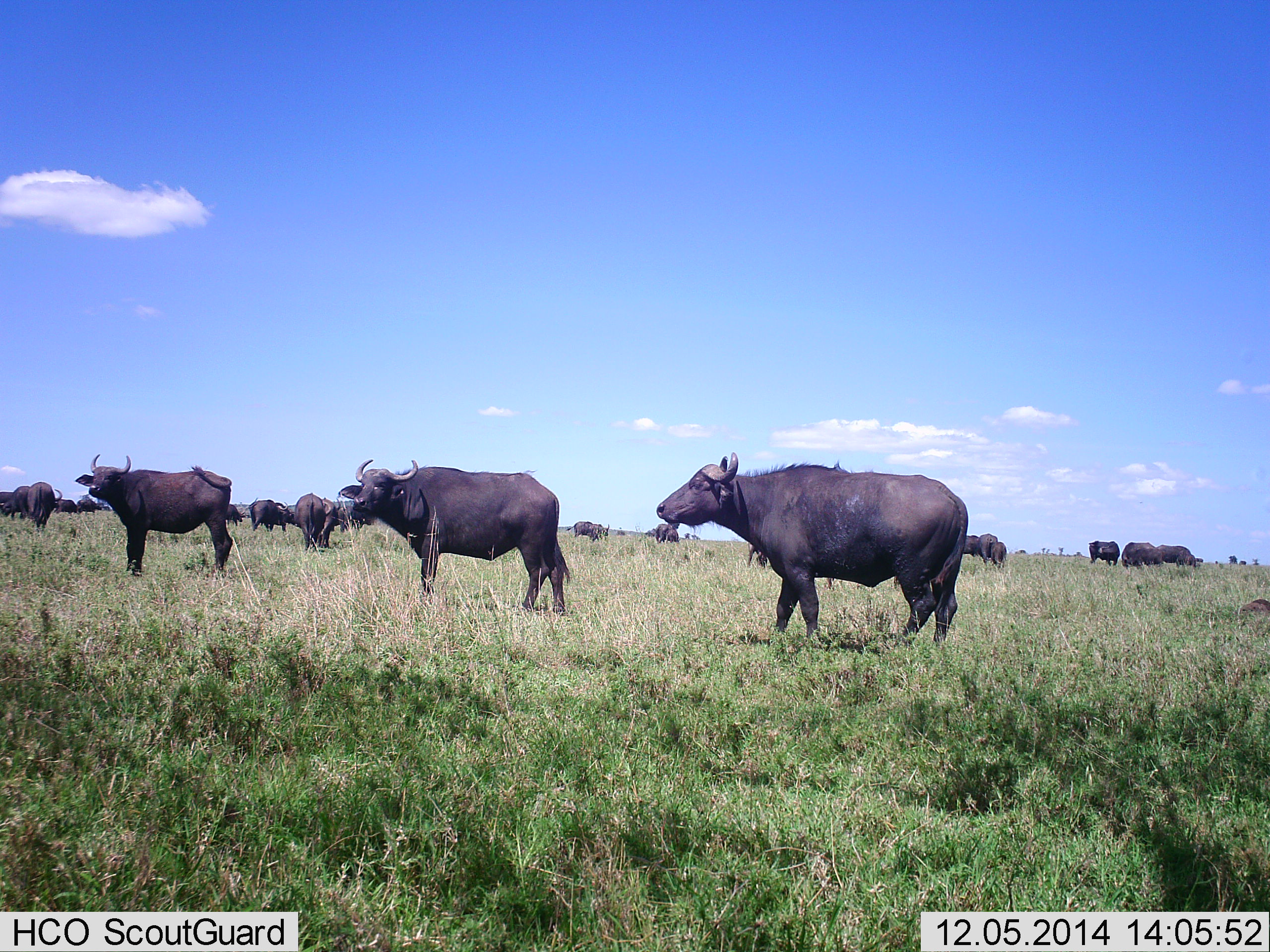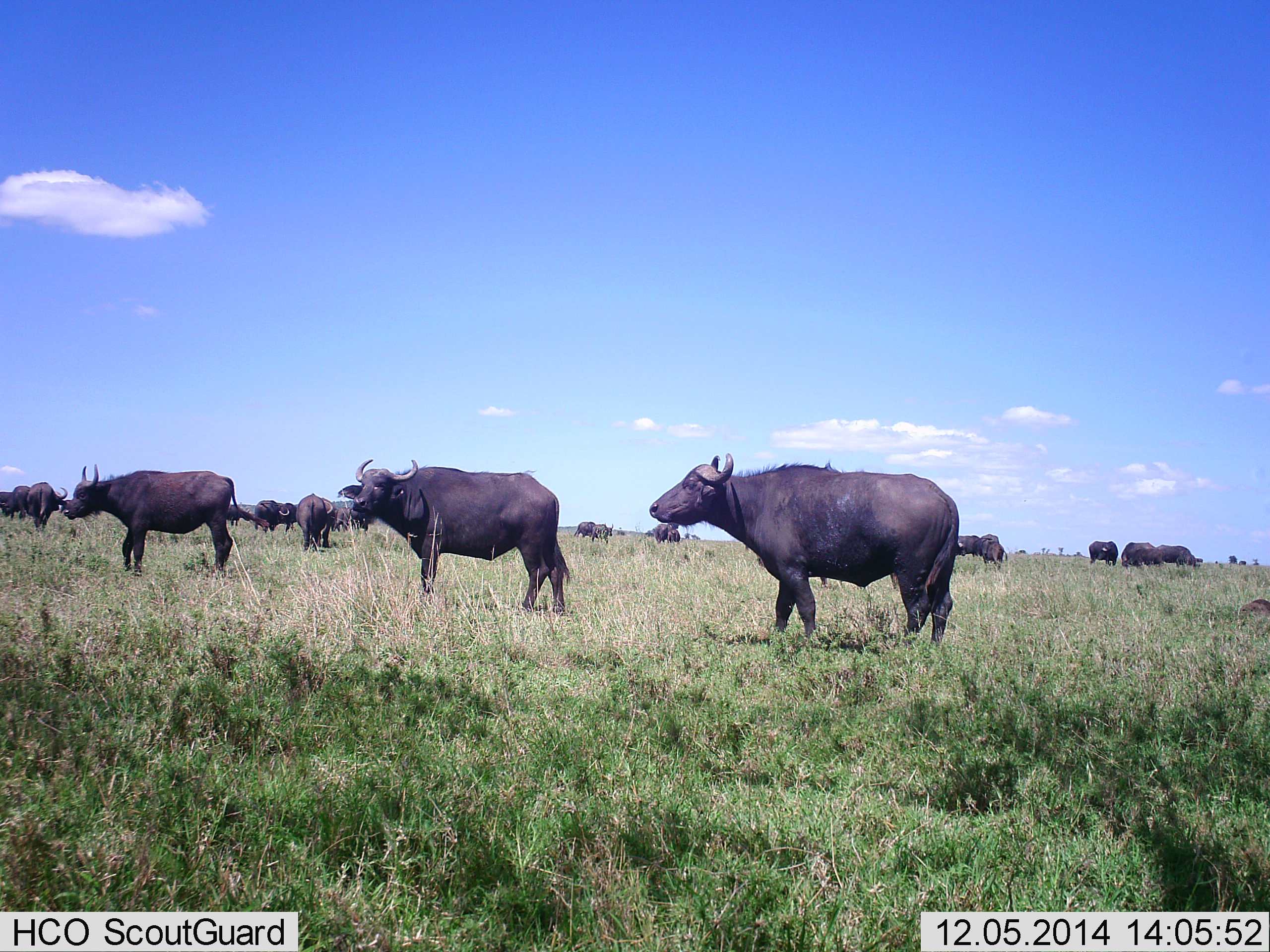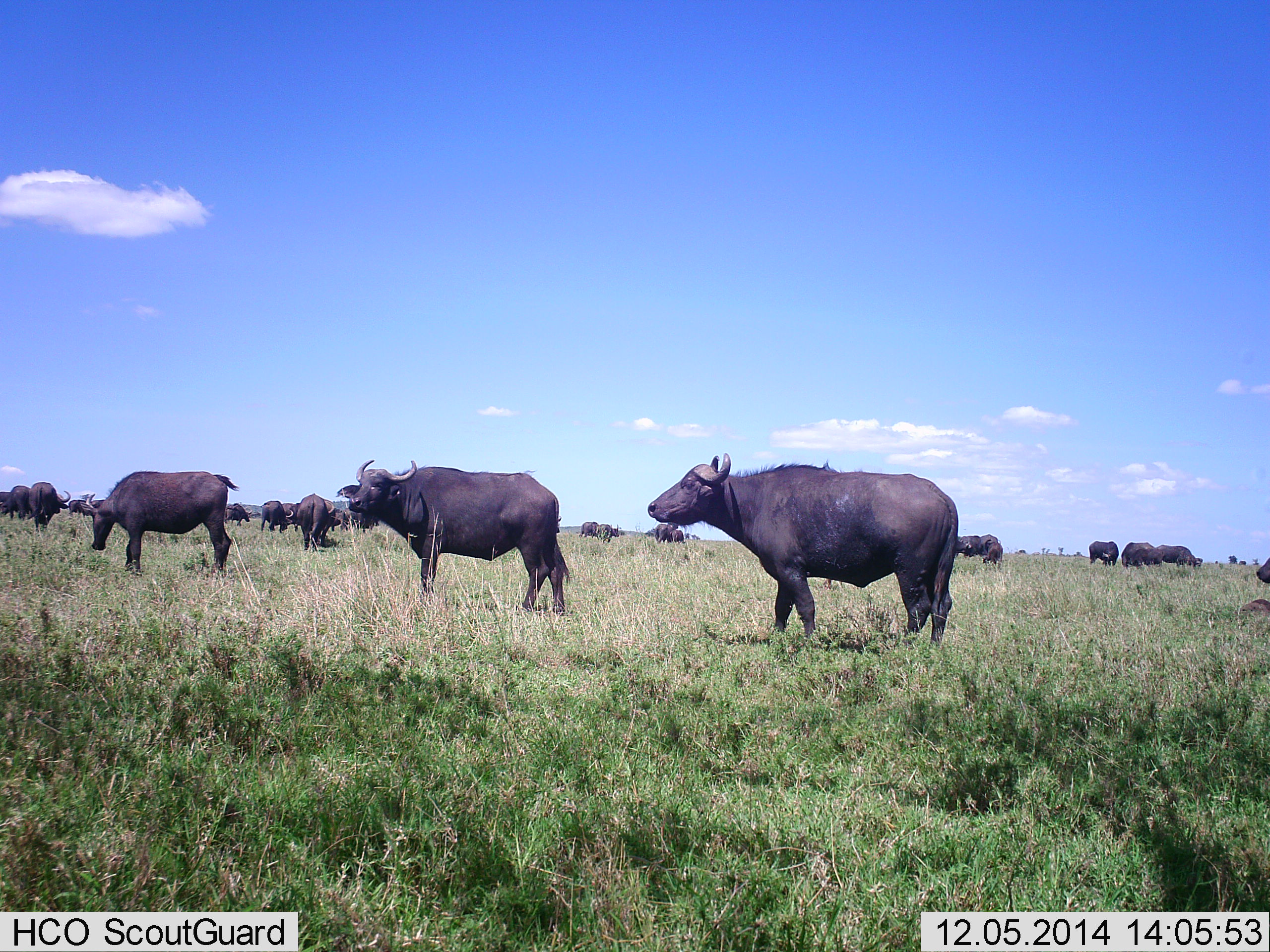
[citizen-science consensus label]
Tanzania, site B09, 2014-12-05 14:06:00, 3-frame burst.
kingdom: Animalia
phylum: Chordata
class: Mammalia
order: Artiodactyla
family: Bovidae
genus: Syncerus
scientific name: Syncerus caffer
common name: cape buffalo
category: buffalo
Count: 11-50.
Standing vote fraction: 100%.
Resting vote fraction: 10%.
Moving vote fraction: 30%.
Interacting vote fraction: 10%.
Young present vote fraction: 0%.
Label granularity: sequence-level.